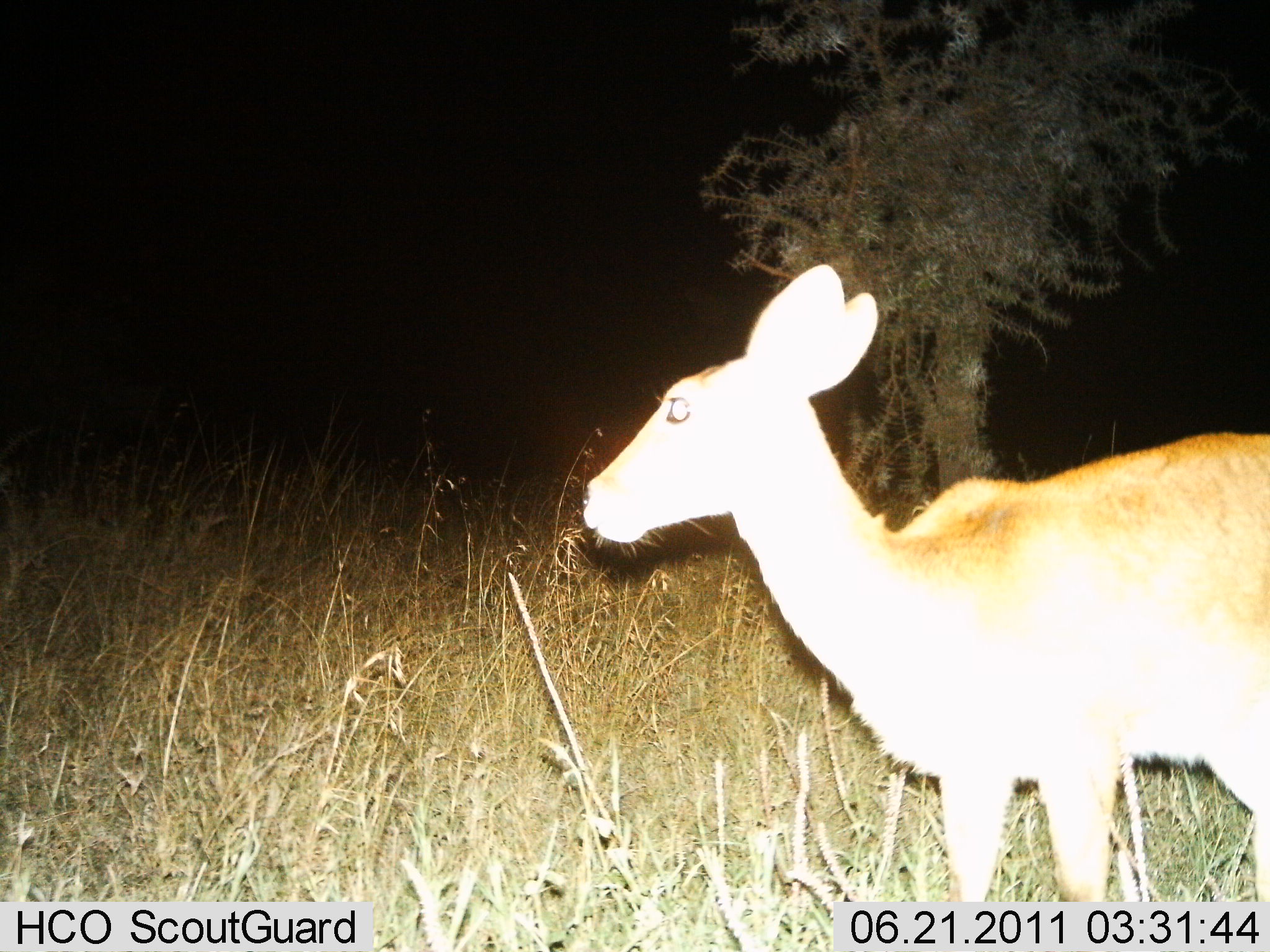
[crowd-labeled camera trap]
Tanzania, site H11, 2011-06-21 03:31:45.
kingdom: Animalia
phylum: Chordata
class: Mammalia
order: Artiodactyla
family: Bovidae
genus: Redunca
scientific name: Redunca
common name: reedbuck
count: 1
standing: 90%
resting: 0%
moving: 10%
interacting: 0%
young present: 0%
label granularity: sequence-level